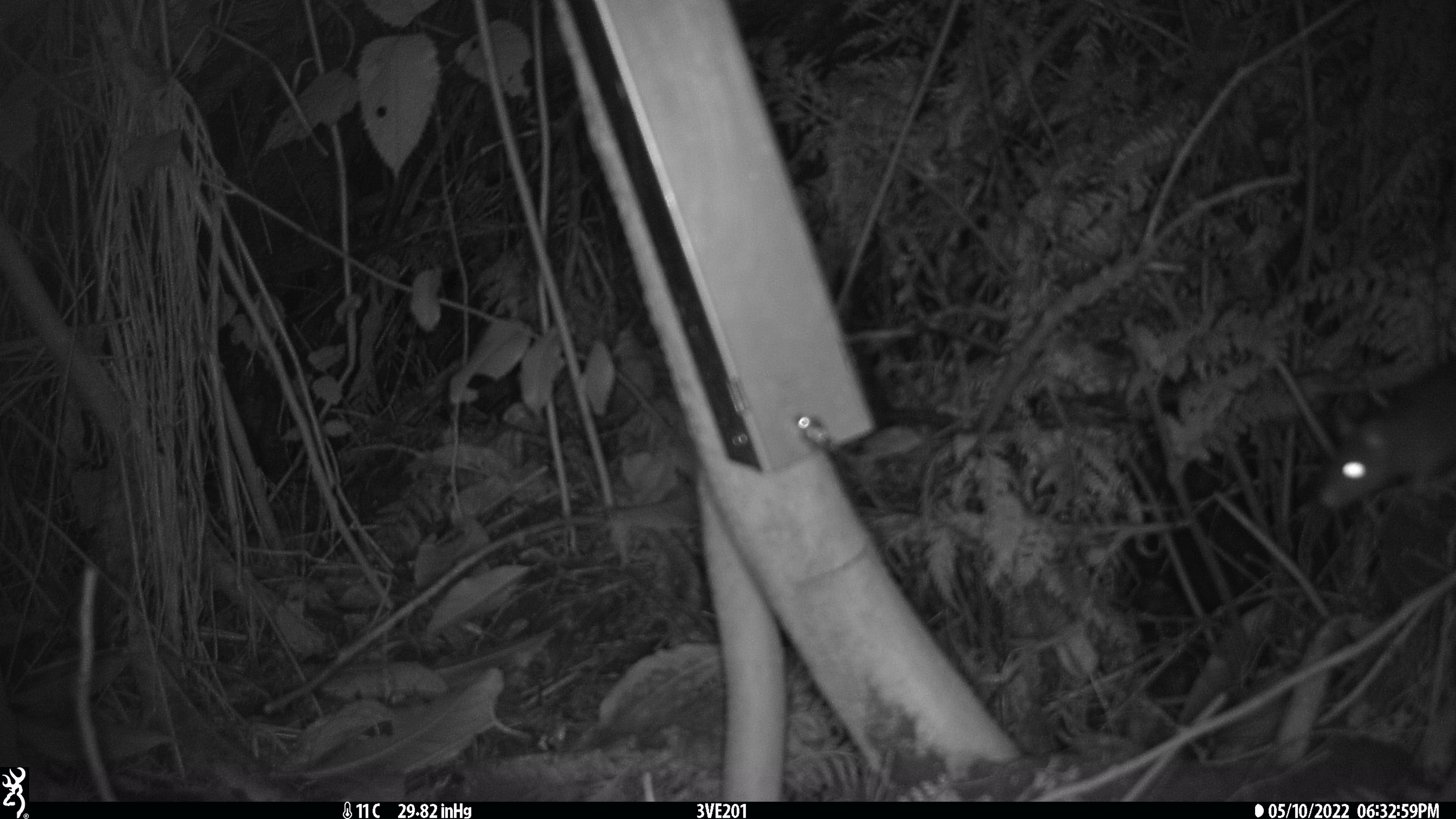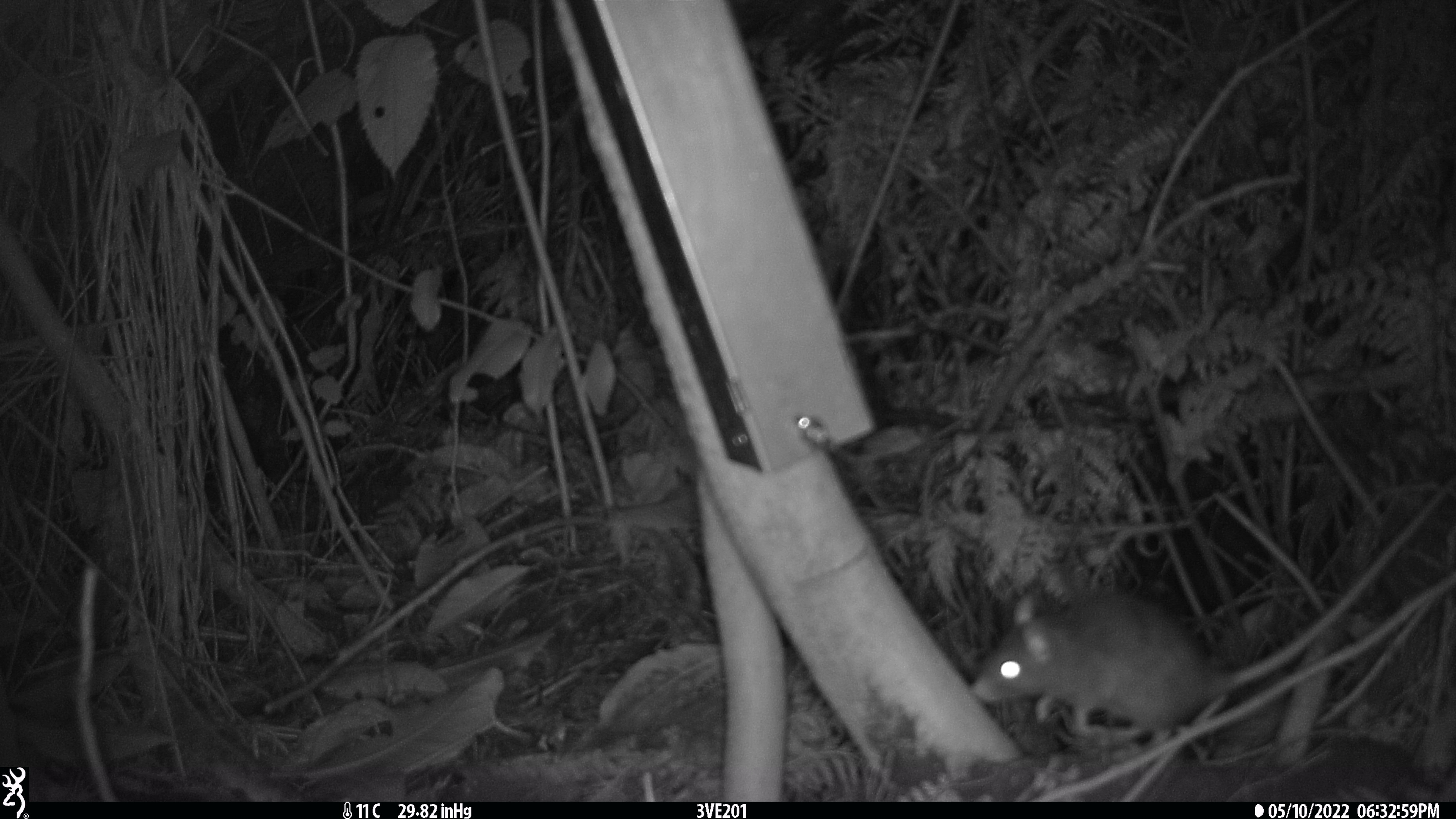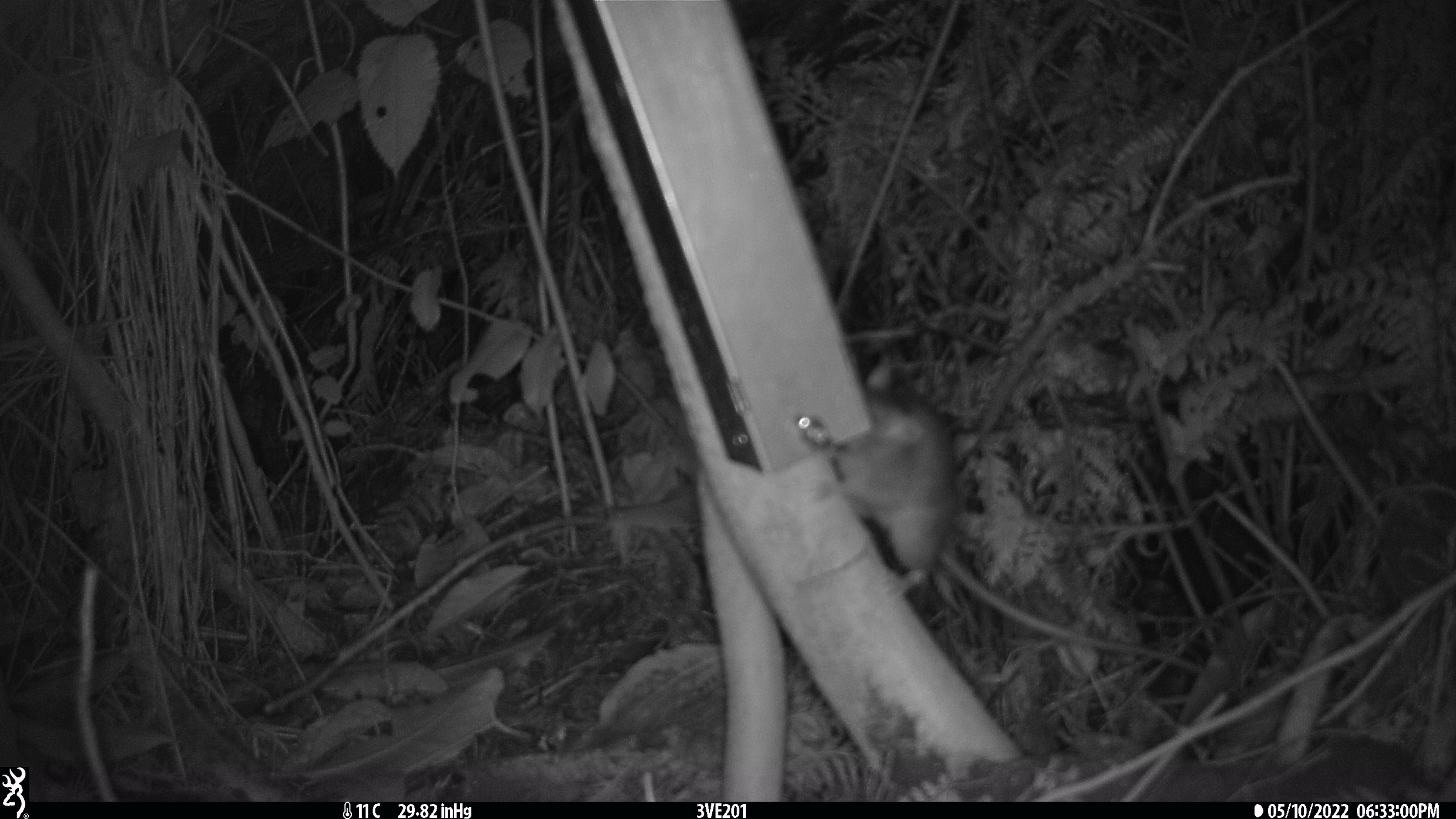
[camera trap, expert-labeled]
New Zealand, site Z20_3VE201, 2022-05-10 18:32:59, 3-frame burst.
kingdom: Animalia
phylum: Chordata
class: Mammalia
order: Rodentia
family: Muridae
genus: Rattus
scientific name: Rattus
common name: rat